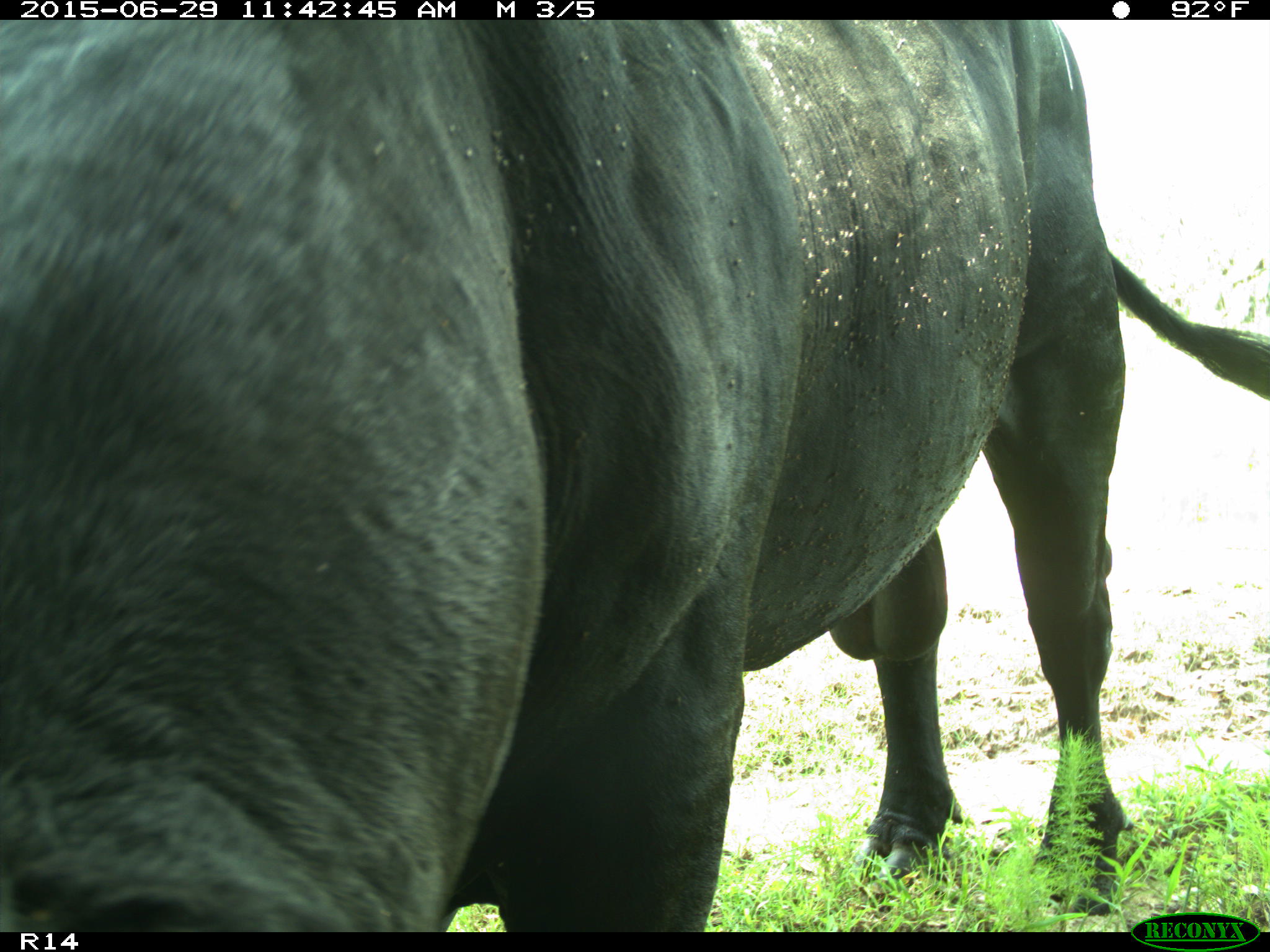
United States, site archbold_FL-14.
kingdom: Animalia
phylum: Chordata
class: Mammalia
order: Artiodactyla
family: Bovidae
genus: Bos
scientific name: Bos taurus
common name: domestic cow